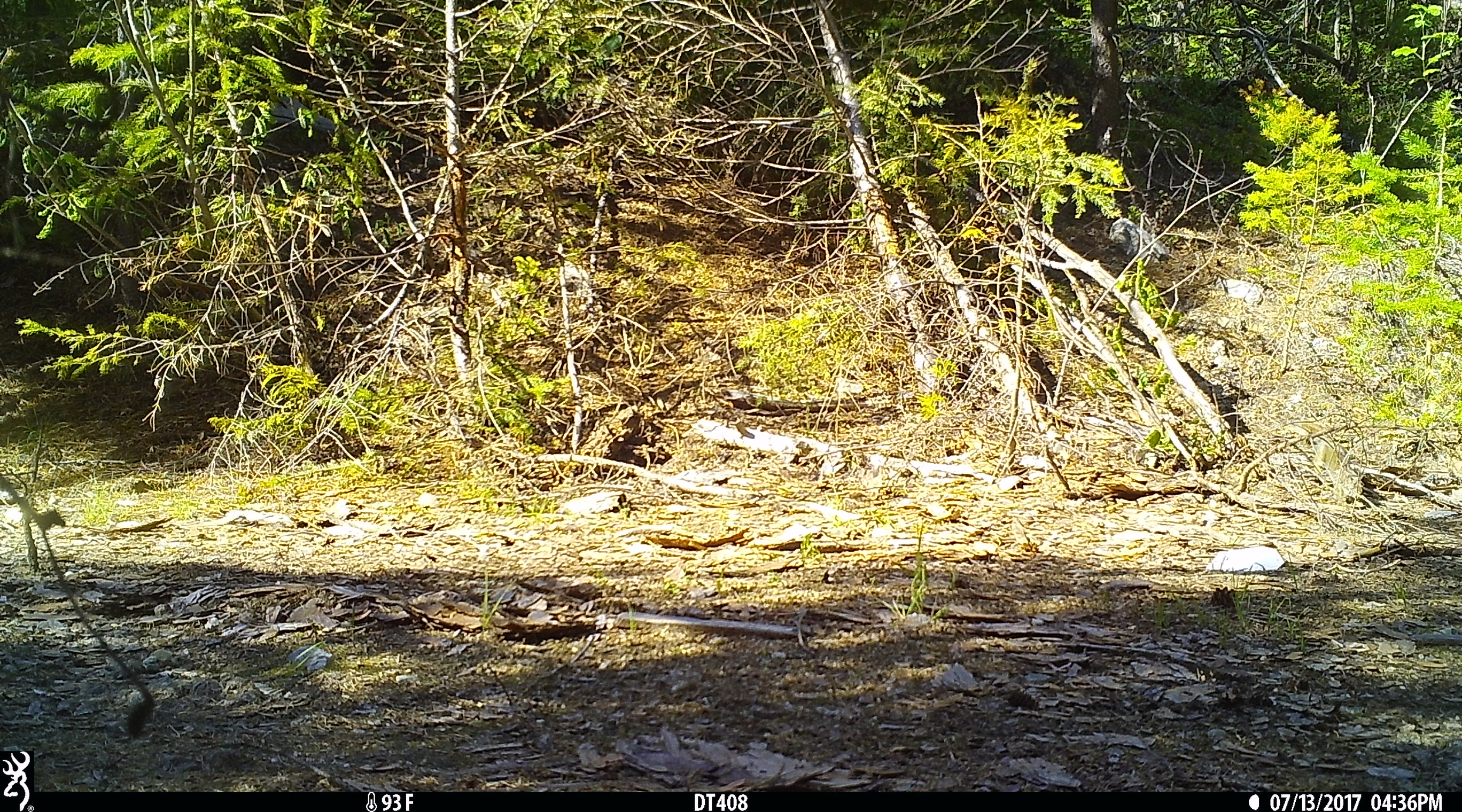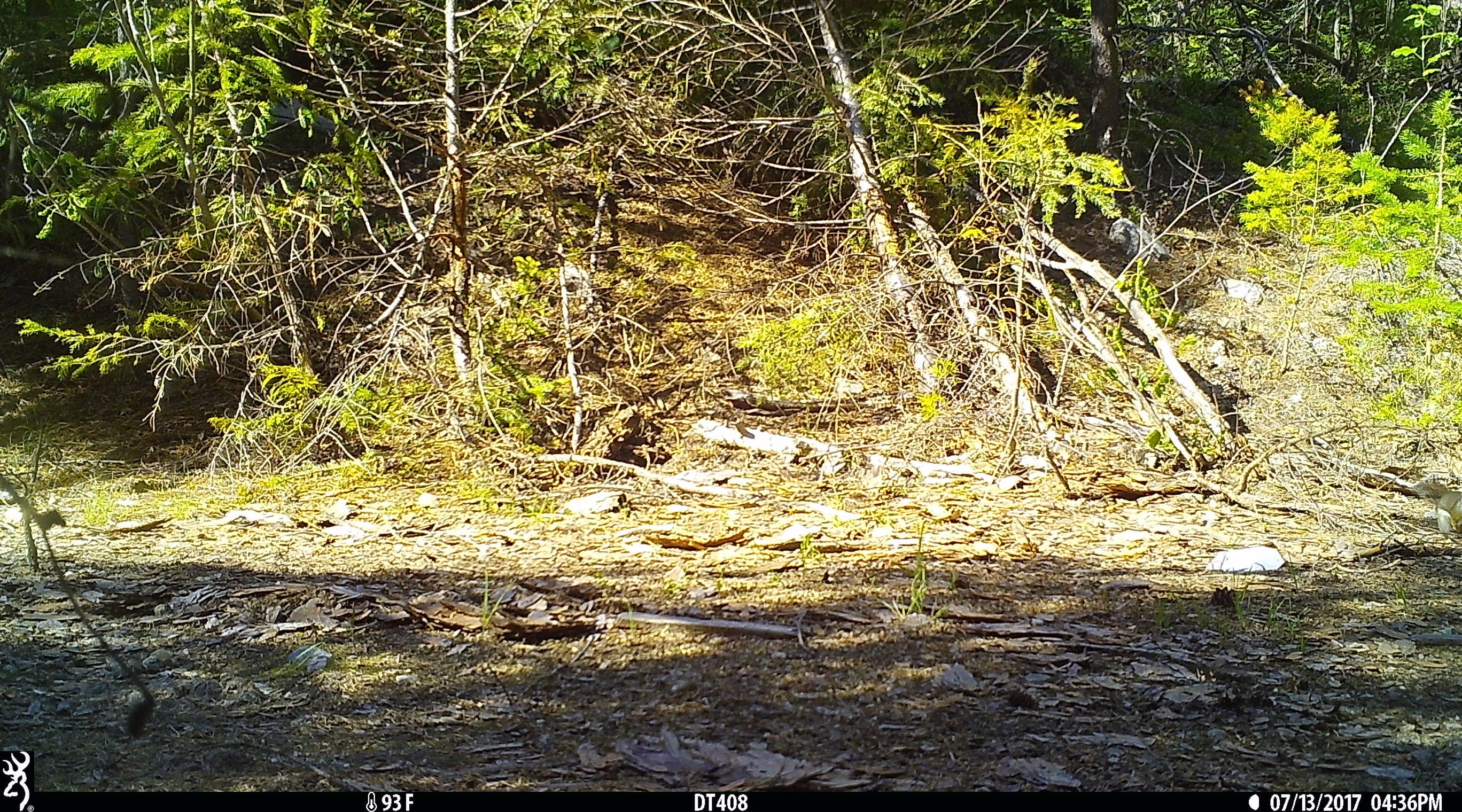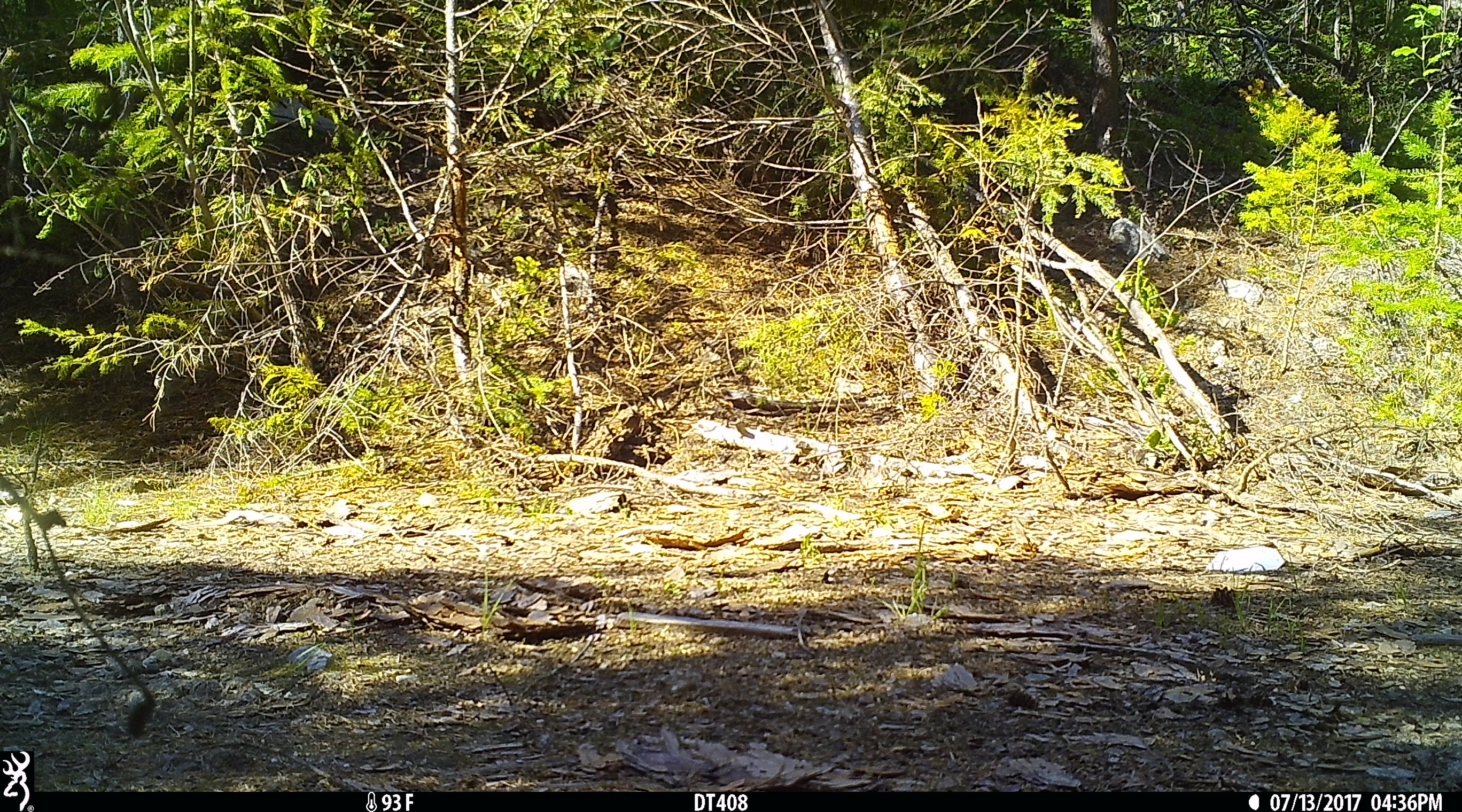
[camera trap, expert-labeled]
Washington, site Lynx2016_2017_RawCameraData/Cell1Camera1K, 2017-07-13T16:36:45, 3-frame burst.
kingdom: Animalia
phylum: Chordata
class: Mammalia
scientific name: Mammalia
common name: small mammal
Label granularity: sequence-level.